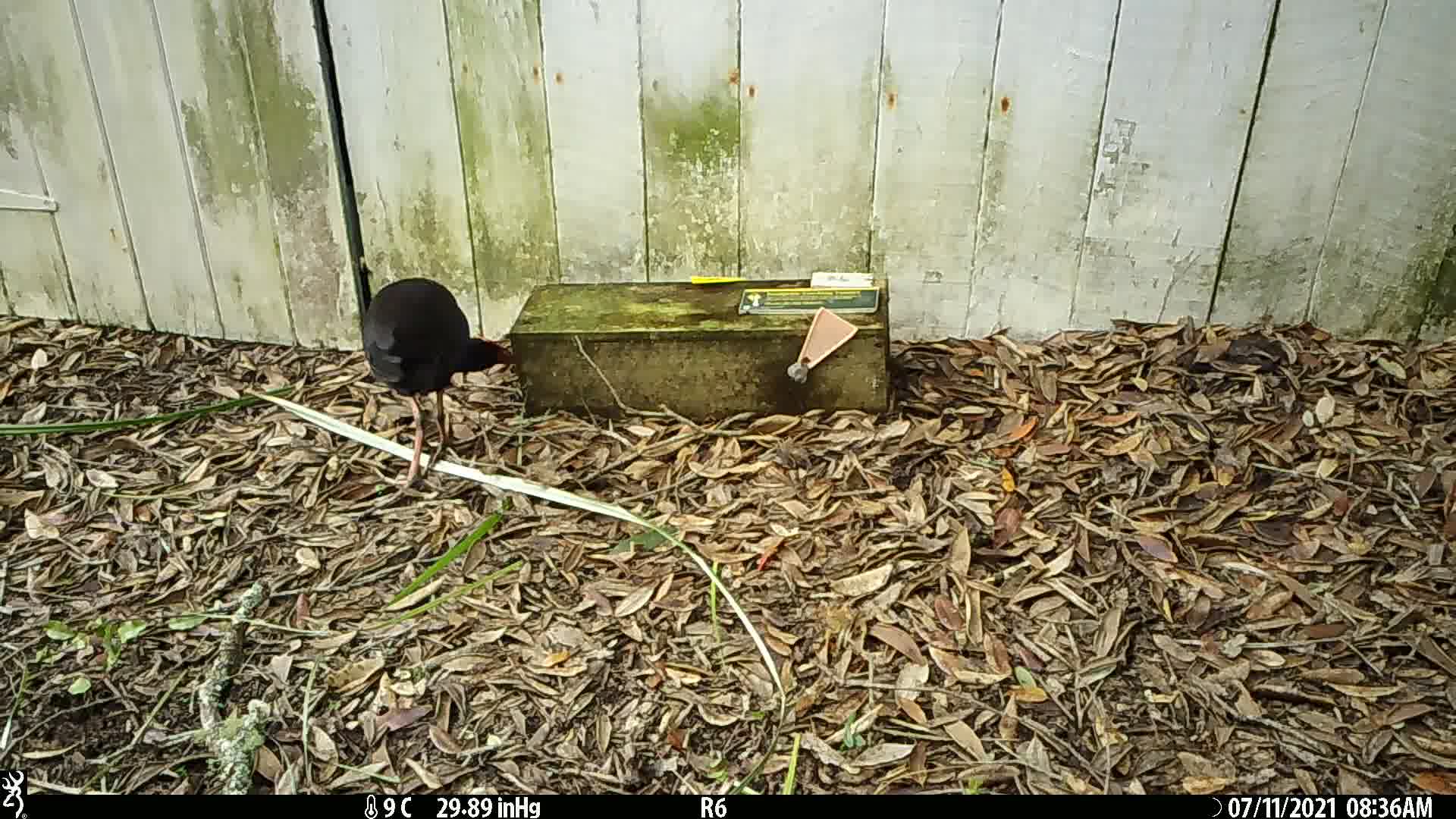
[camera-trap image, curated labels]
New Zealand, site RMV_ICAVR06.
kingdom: Animalia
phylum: Chordata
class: Aves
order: Gruiformes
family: Rallidae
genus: Porphyrio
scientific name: Porphyrio melanotus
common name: australasian swamphen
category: pukeko